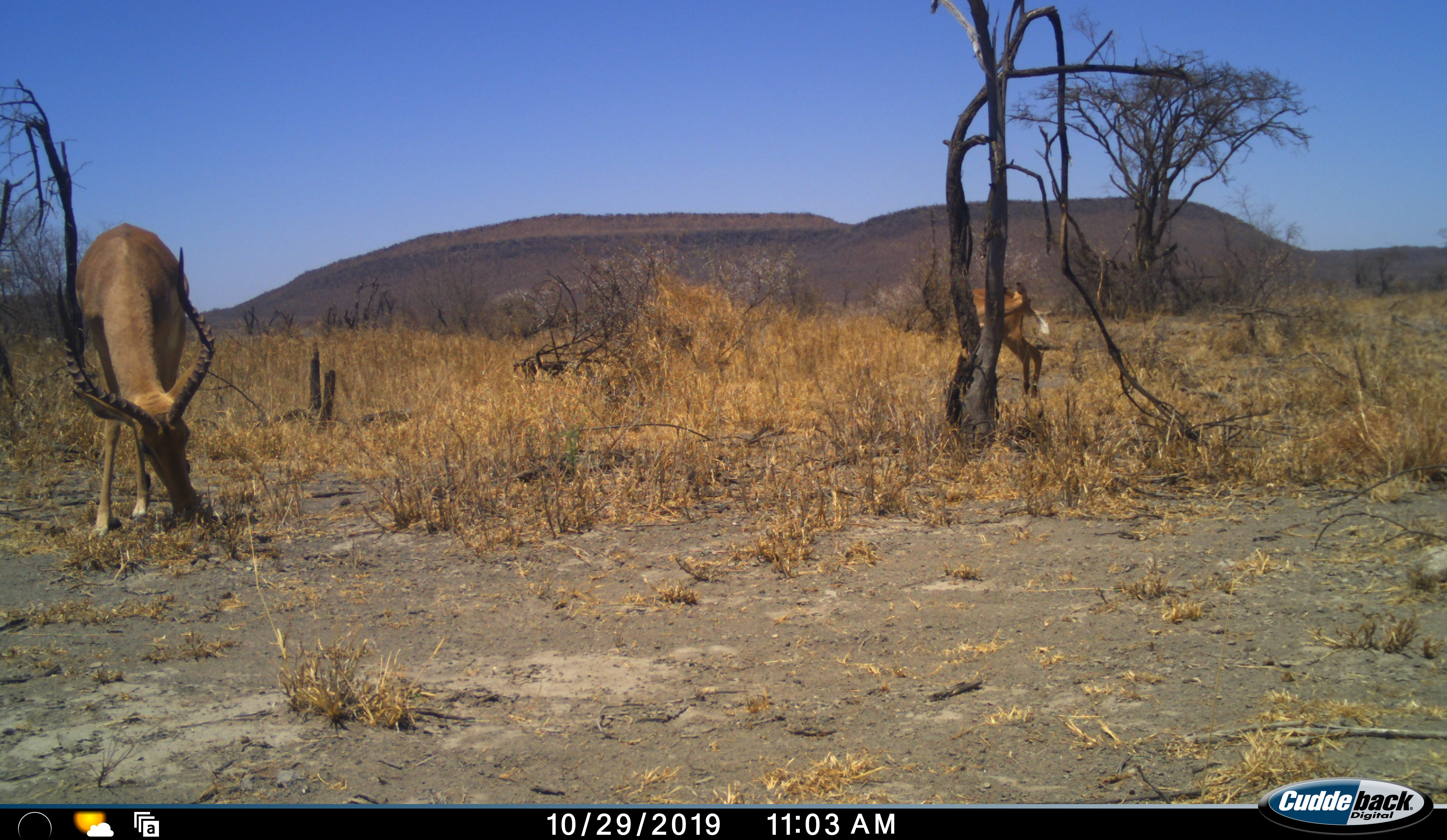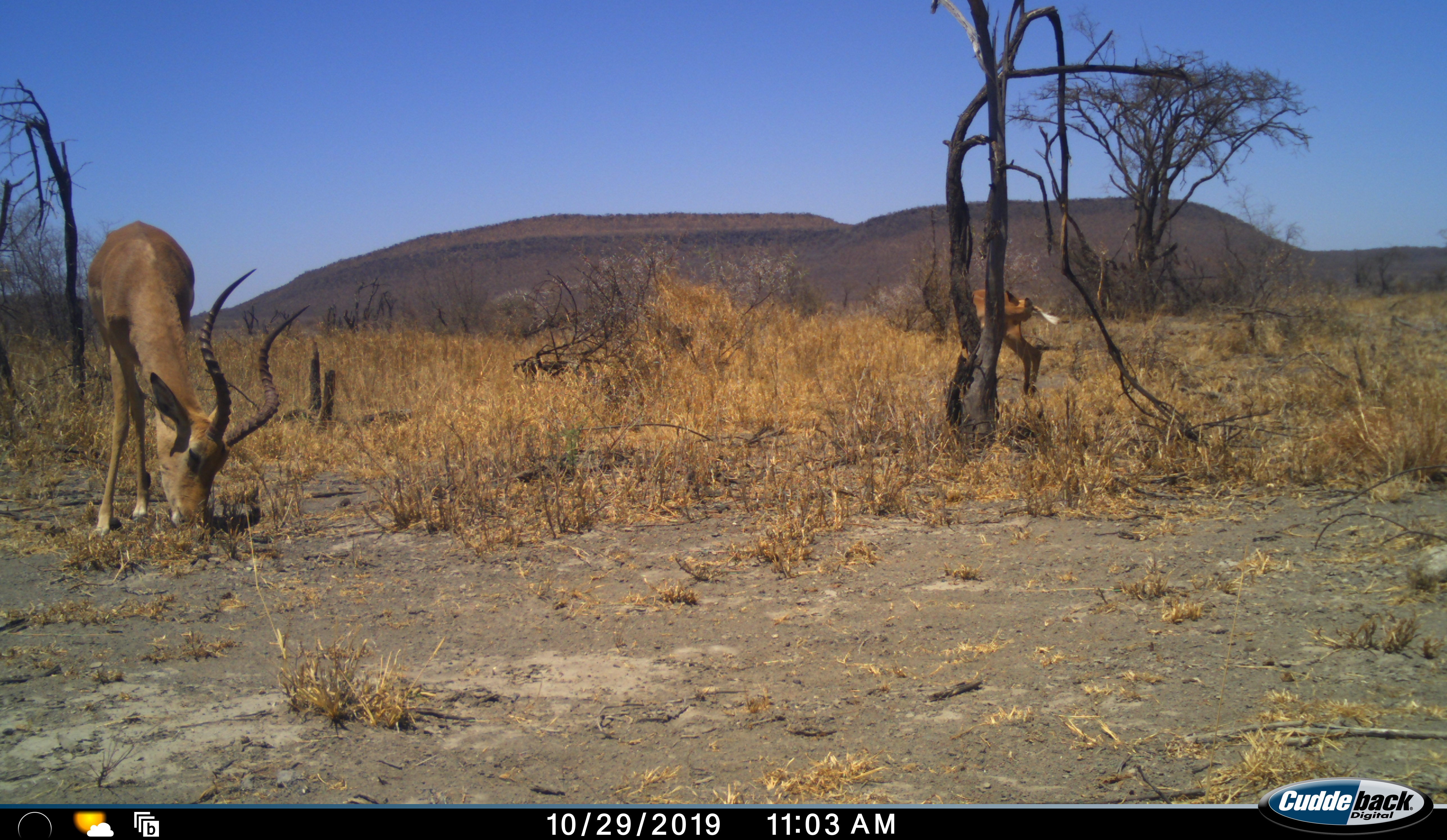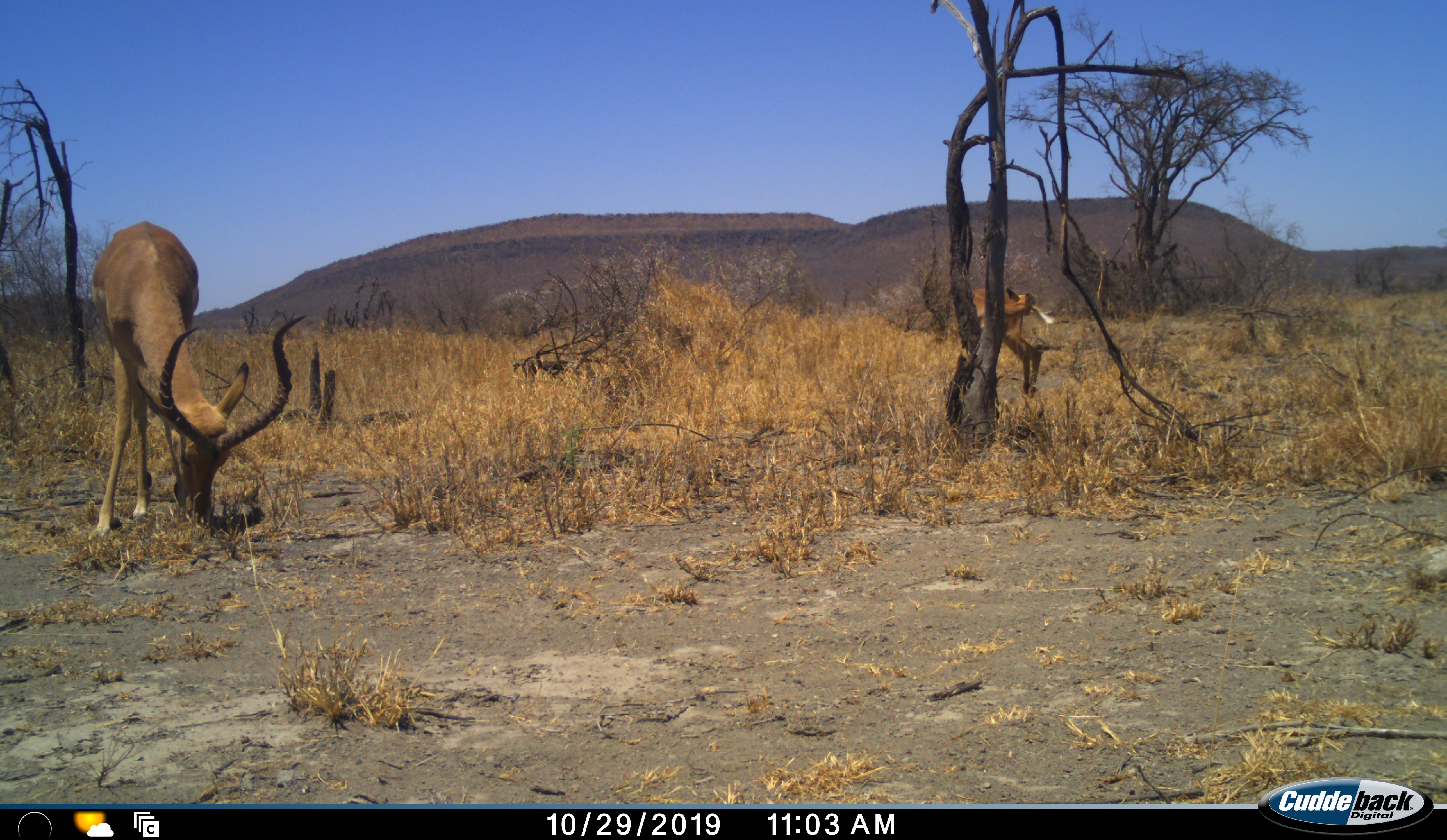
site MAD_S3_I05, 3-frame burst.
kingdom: Animalia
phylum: Chordata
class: Mammalia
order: Artiodactyla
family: Bovidae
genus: Aepyceros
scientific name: Aepyceros melampus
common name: impala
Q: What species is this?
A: Impala (Aepyceros melampus).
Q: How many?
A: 2.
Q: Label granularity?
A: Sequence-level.